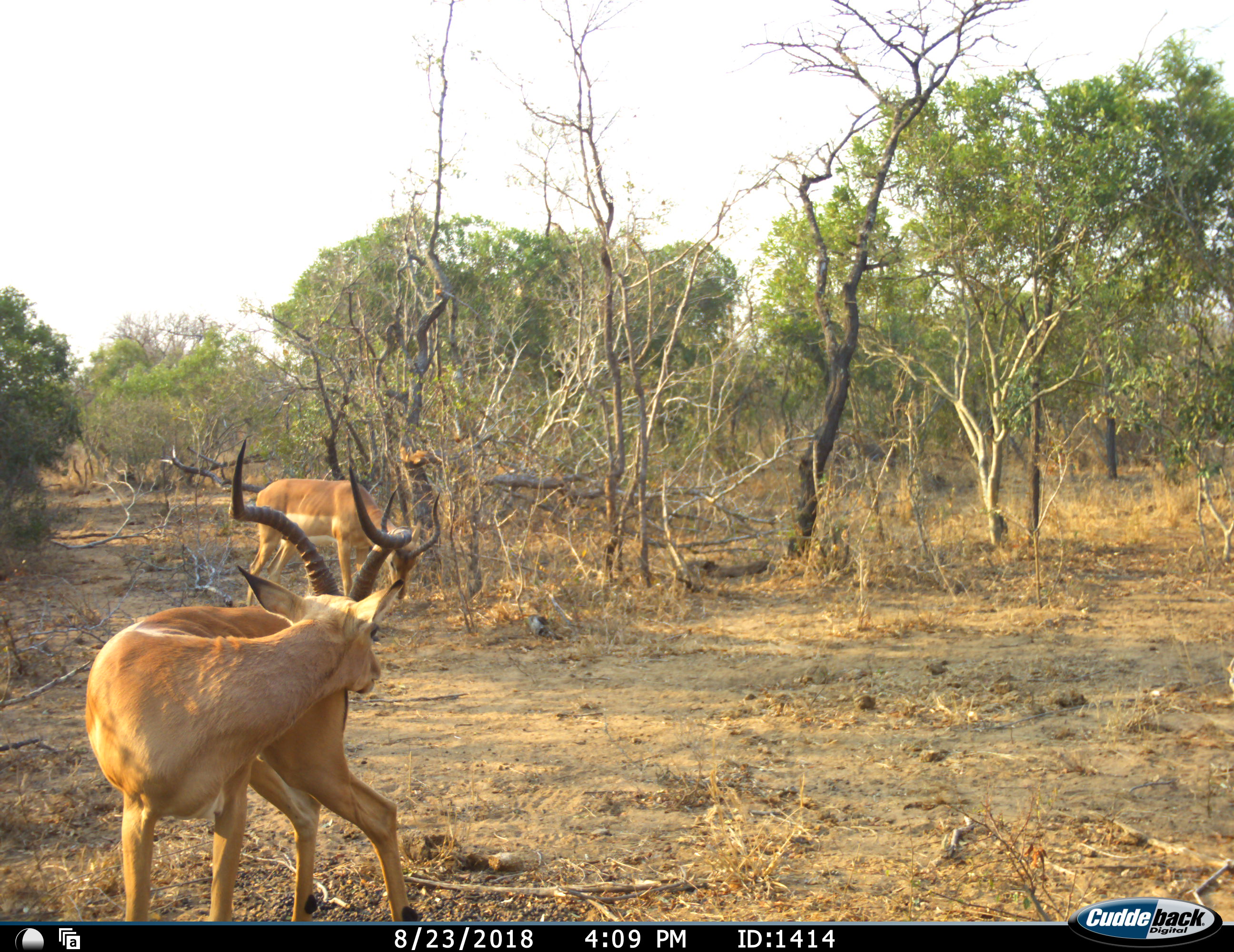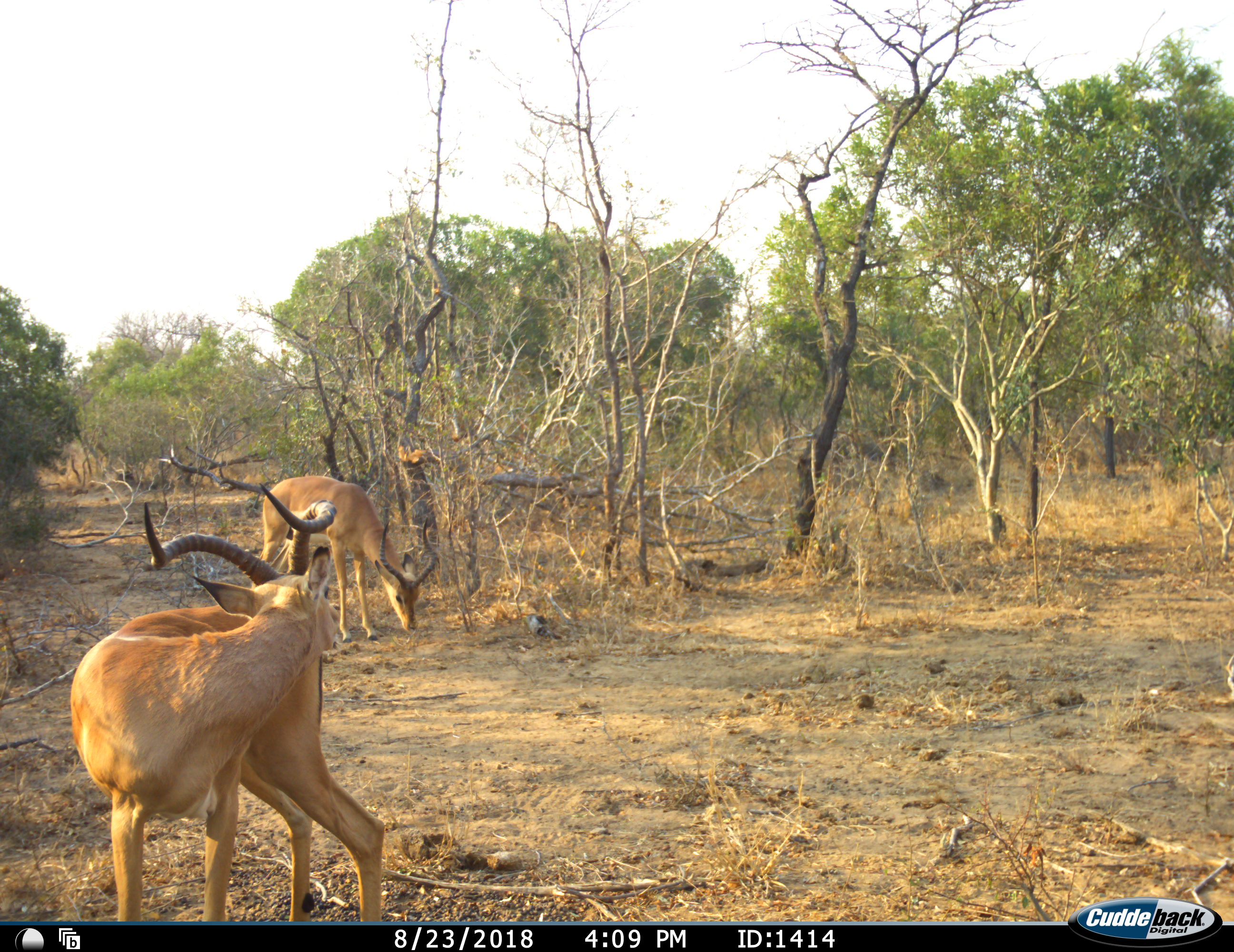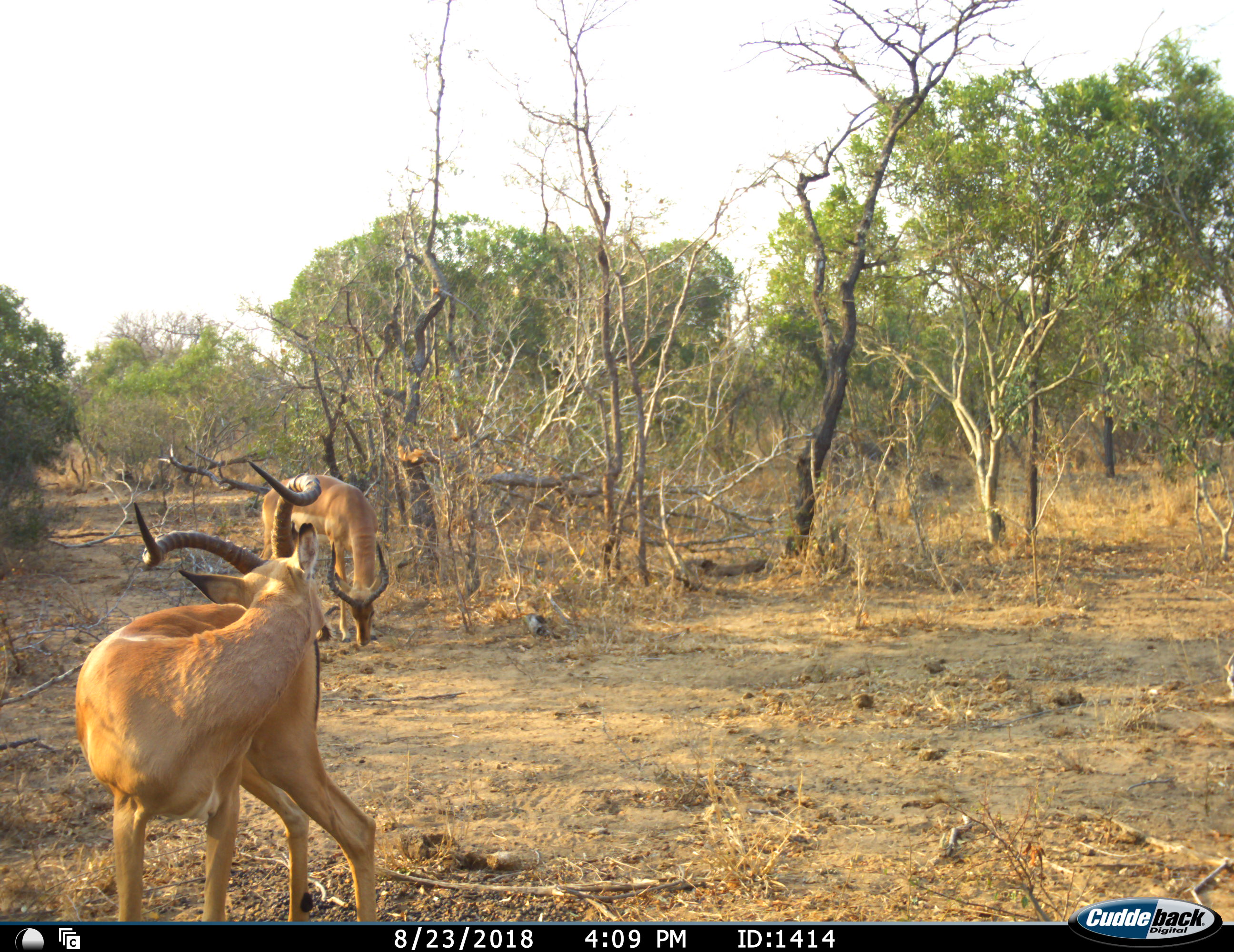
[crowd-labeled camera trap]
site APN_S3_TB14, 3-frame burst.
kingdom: Animalia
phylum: Chordata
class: Mammalia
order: Artiodactyla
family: Bovidae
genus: Aepyceros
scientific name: Aepyceros melampus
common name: impala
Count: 2.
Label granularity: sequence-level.